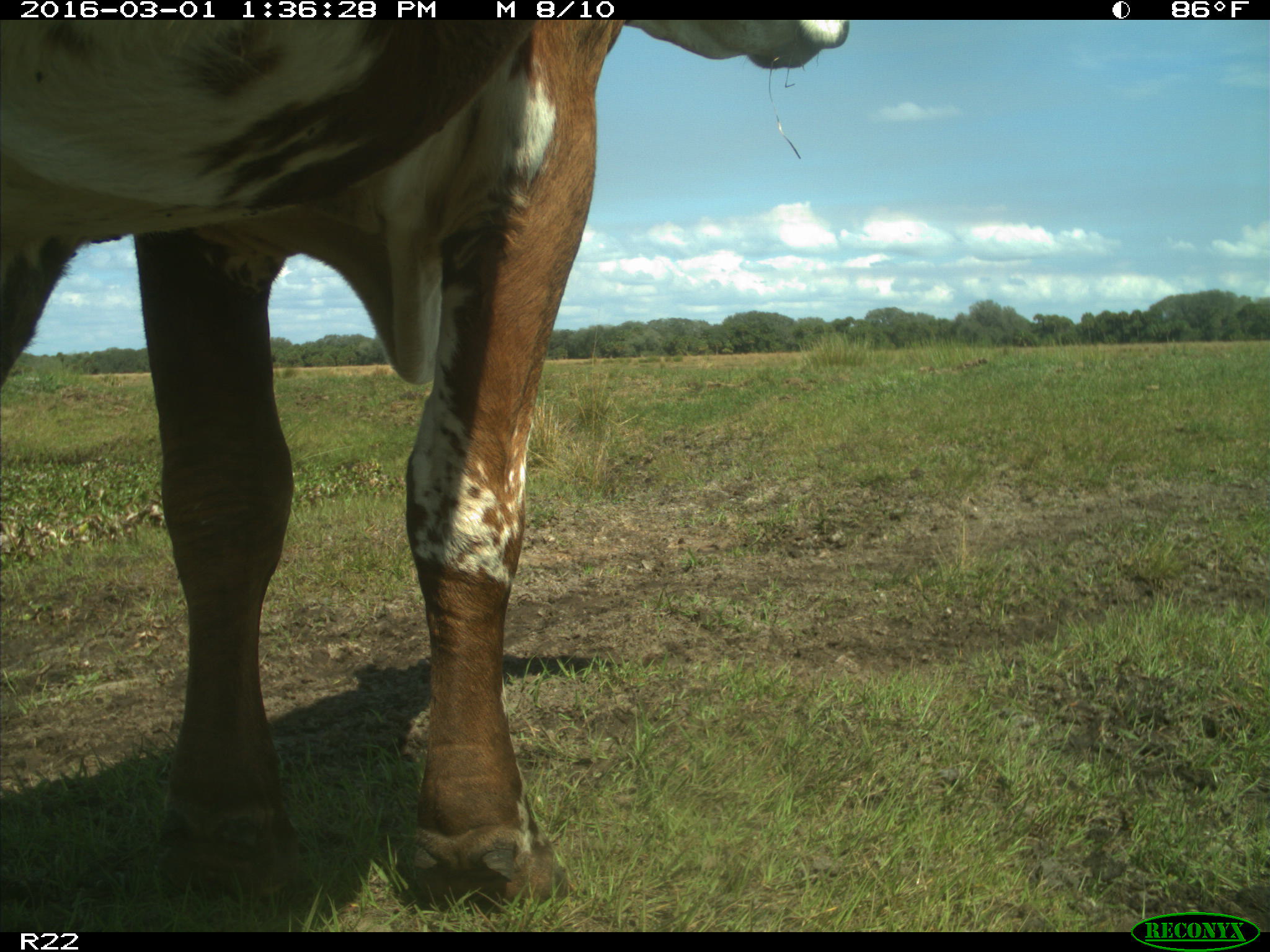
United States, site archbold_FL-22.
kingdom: Animalia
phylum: Chordata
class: Mammalia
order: Artiodactyla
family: Bovidae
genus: Bos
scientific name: Bos taurus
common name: domestic cow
Bos taurus (domestic cow).